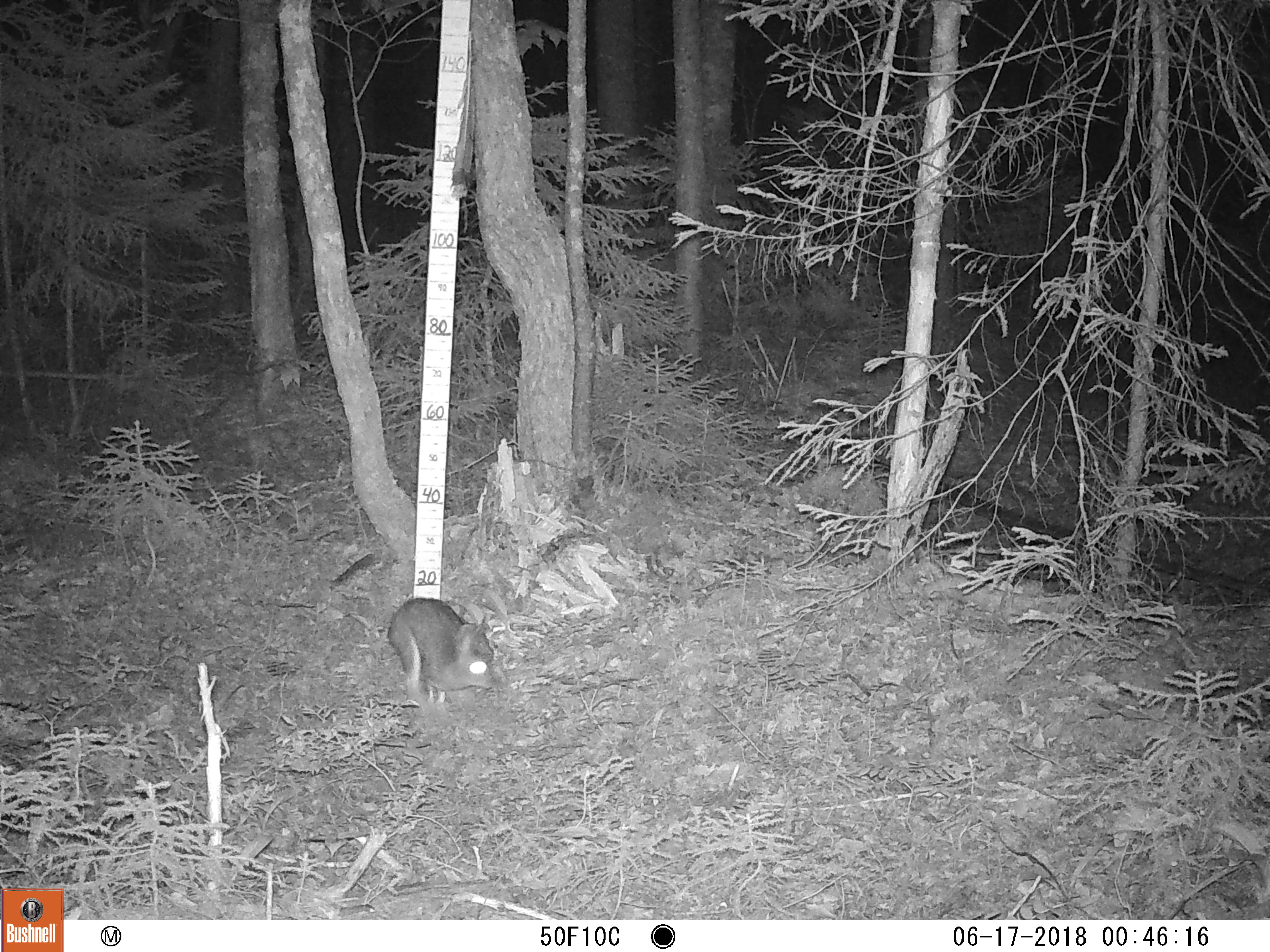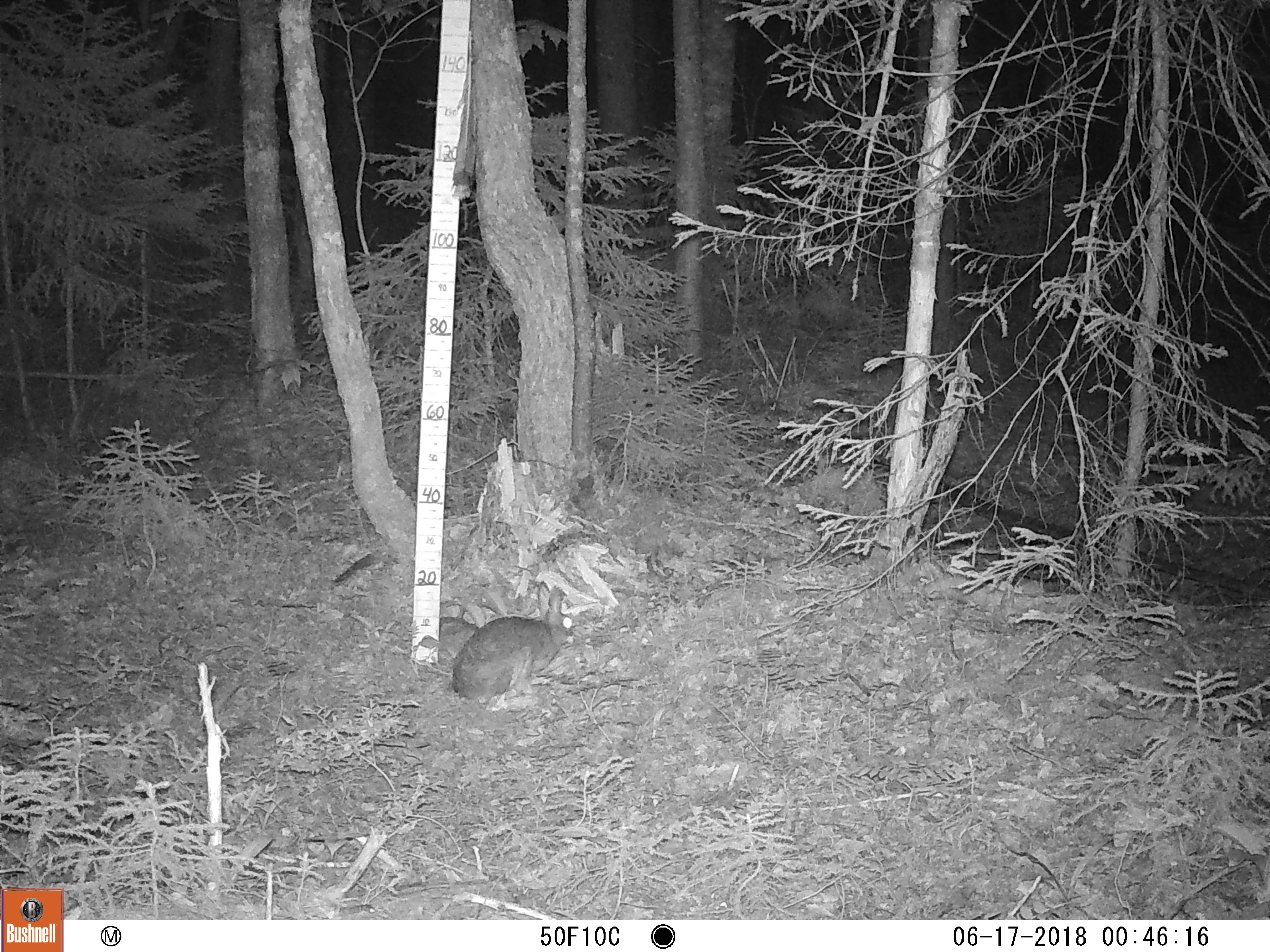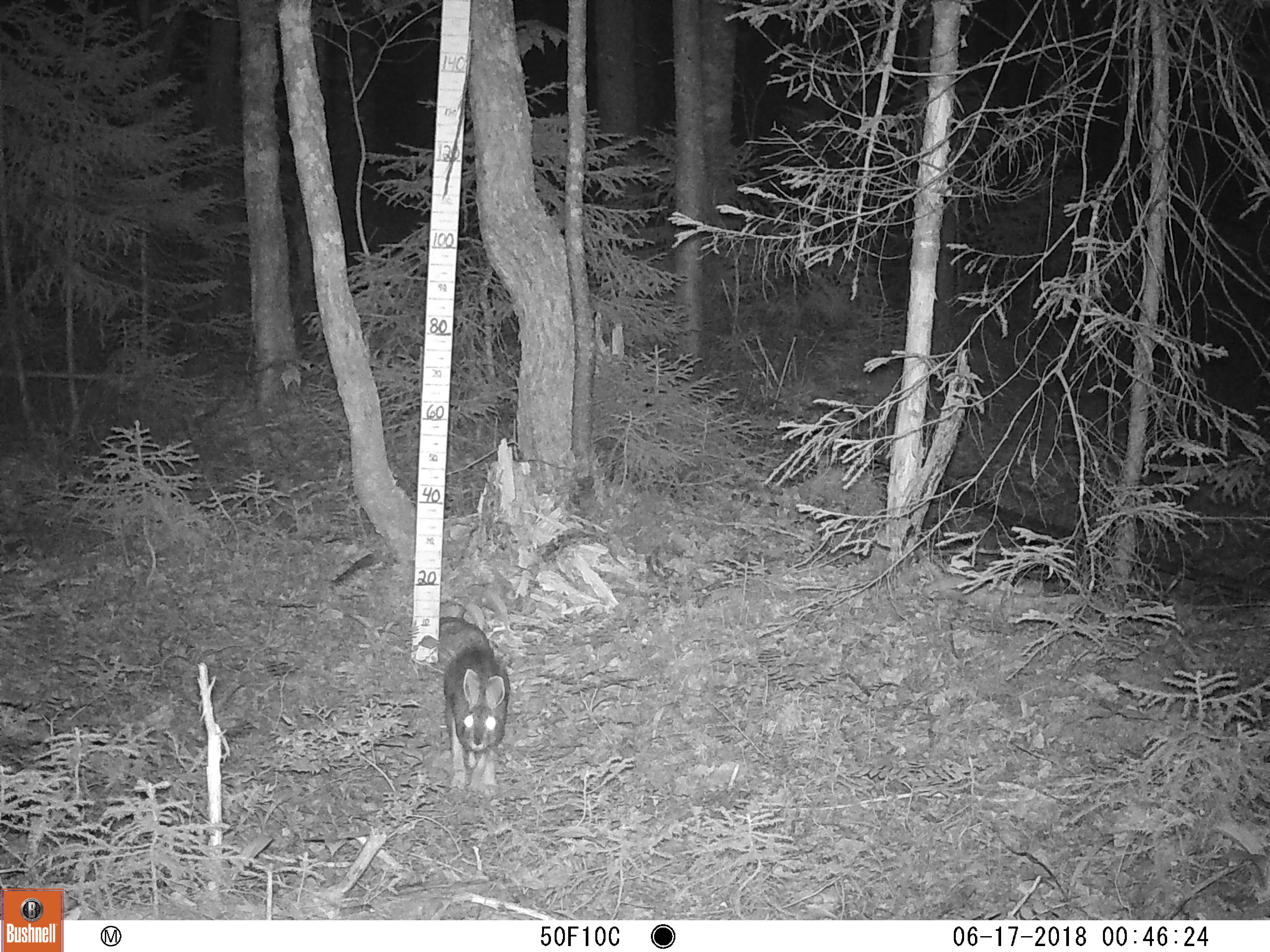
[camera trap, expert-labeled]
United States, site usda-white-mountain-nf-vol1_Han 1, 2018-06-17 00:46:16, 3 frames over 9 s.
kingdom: Animalia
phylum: Chordata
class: Mammalia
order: Lagomorpha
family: Leporidae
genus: Lepus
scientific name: Lepus americanus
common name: snowshoe hare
Snowshoe hare (Lepus americanus).